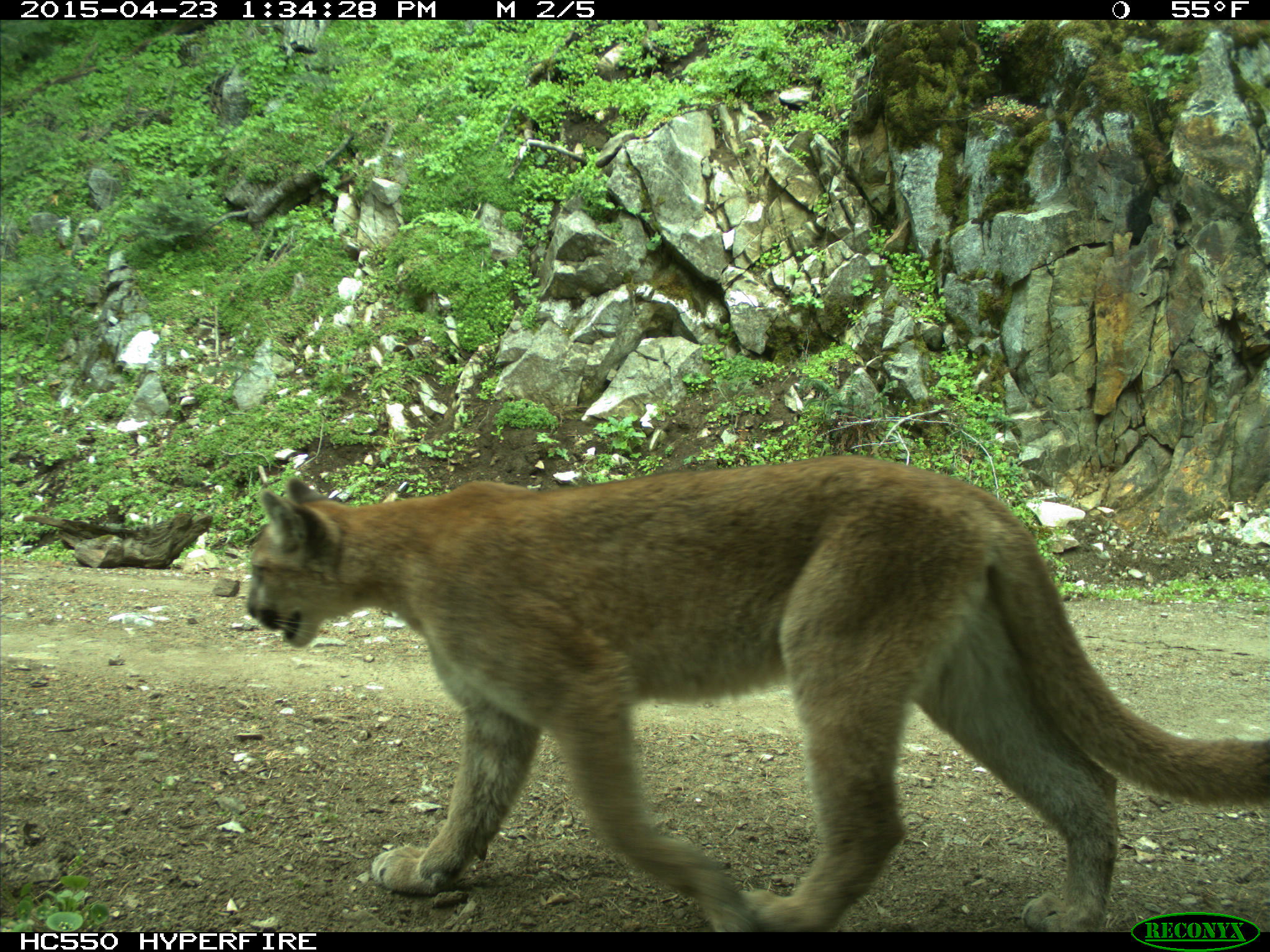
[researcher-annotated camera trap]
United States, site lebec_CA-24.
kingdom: Animalia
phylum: Chordata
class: Mammalia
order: Carnivora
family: Felidae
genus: Puma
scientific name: Puma concolor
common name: mountain lion